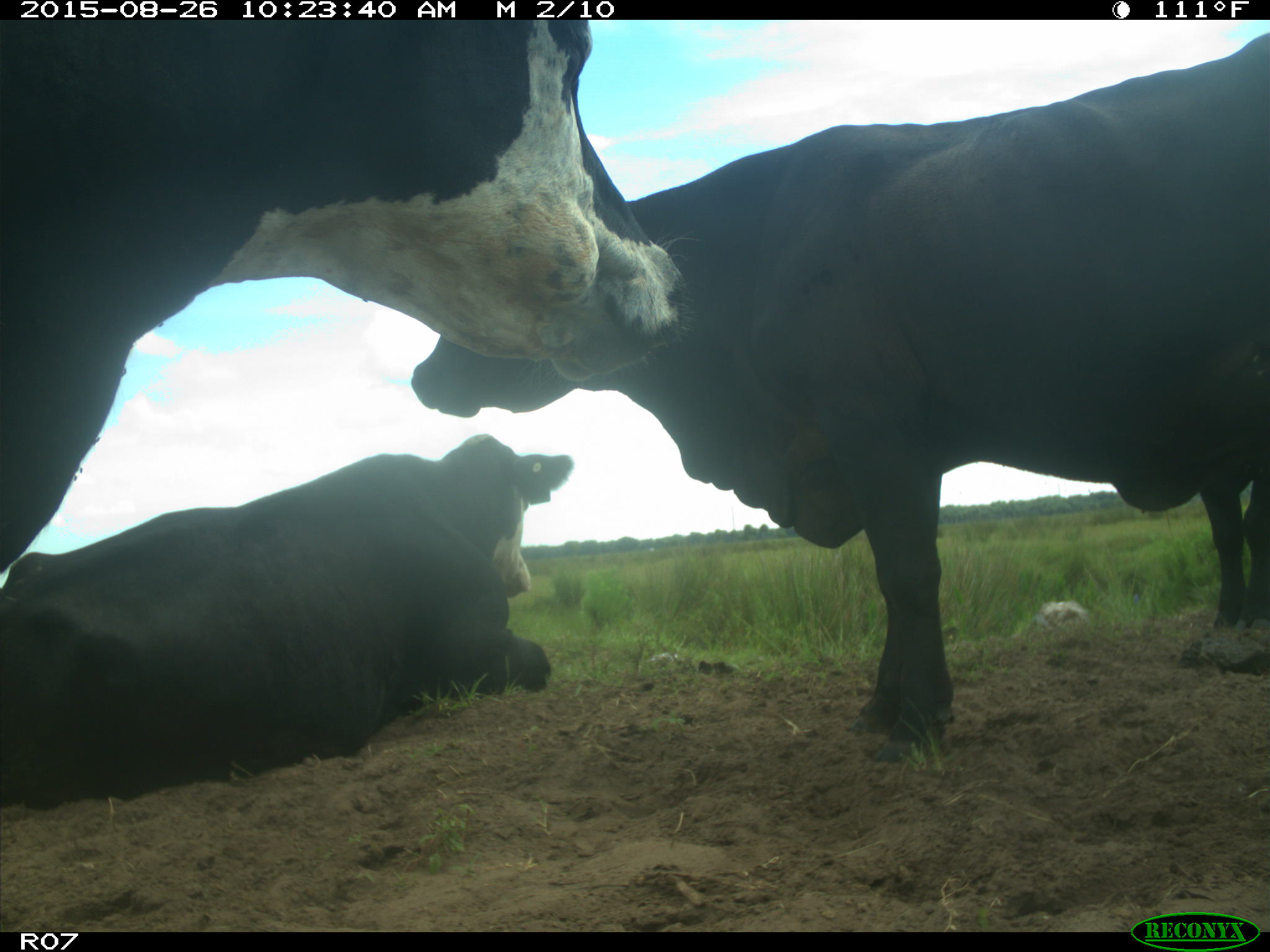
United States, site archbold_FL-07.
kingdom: Animalia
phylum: Chordata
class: Mammalia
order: Artiodactyla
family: Bovidae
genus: Bos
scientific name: Bos taurus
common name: domestic cow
Bos taurus (domestic cow).